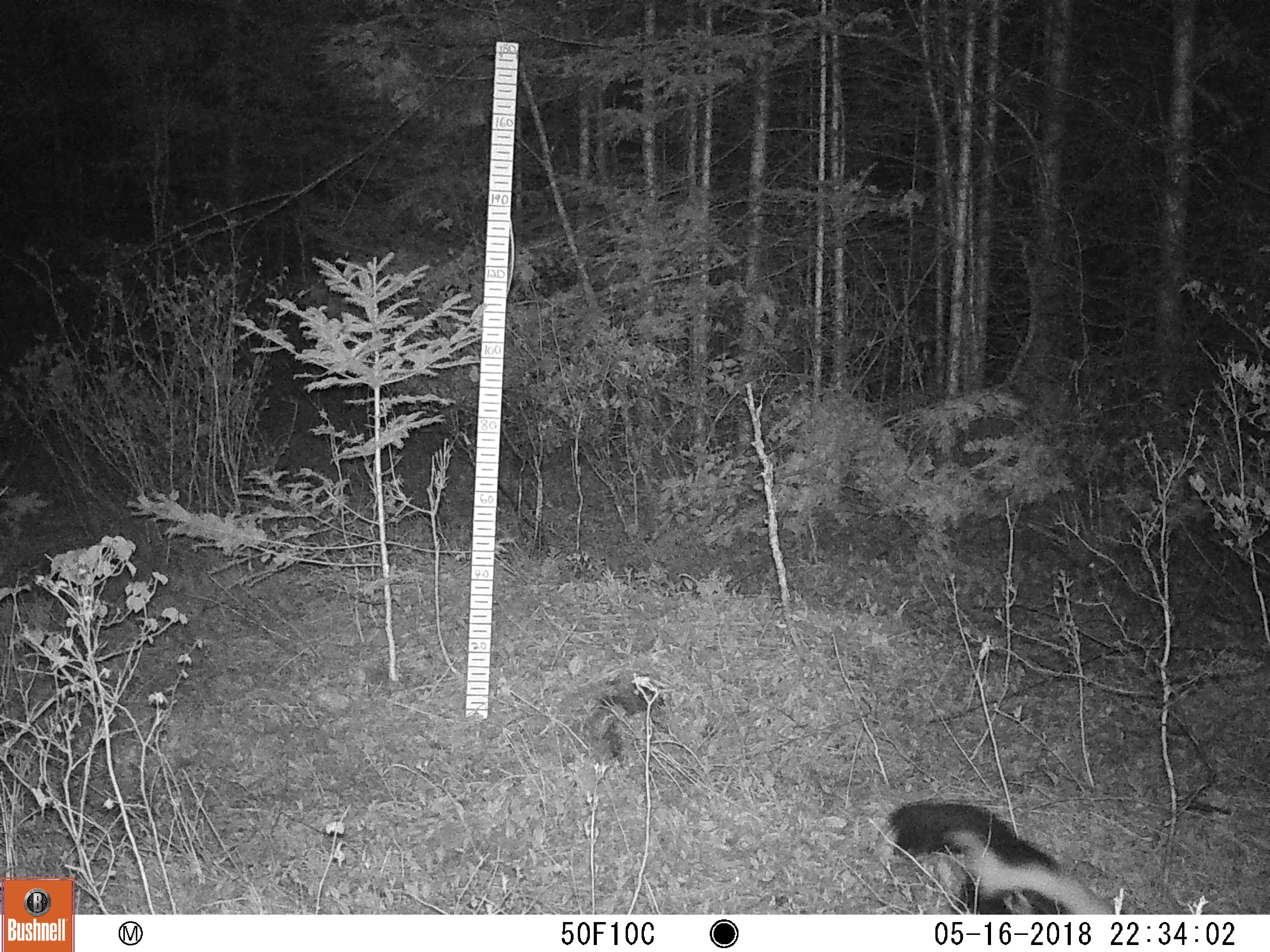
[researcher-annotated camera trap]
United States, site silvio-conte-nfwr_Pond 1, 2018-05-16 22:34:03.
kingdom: Animalia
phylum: Chordata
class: Mammalia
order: Carnivora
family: Mephitidae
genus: Mephitis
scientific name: Mephitis mephitis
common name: striped skunk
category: skunk